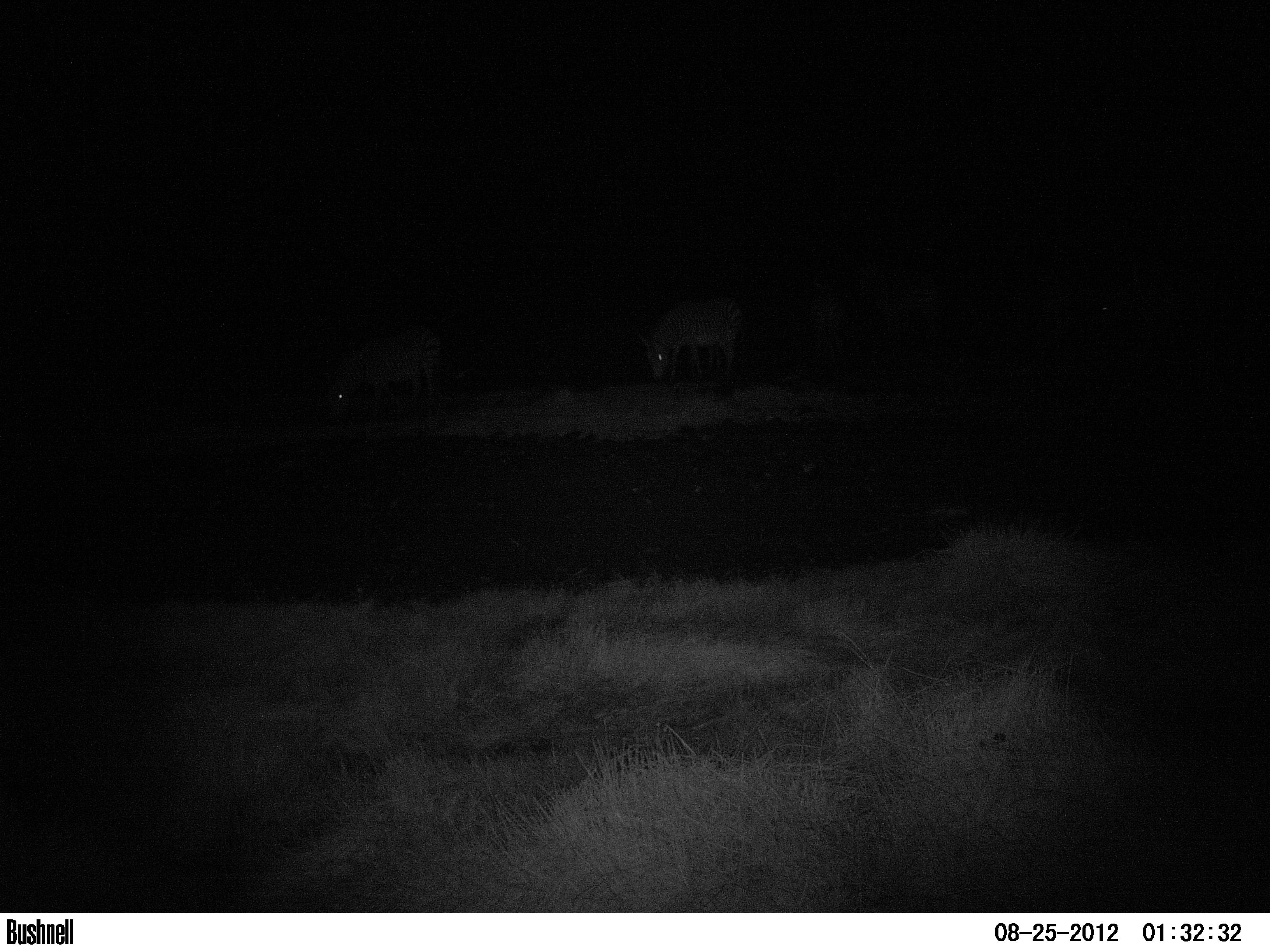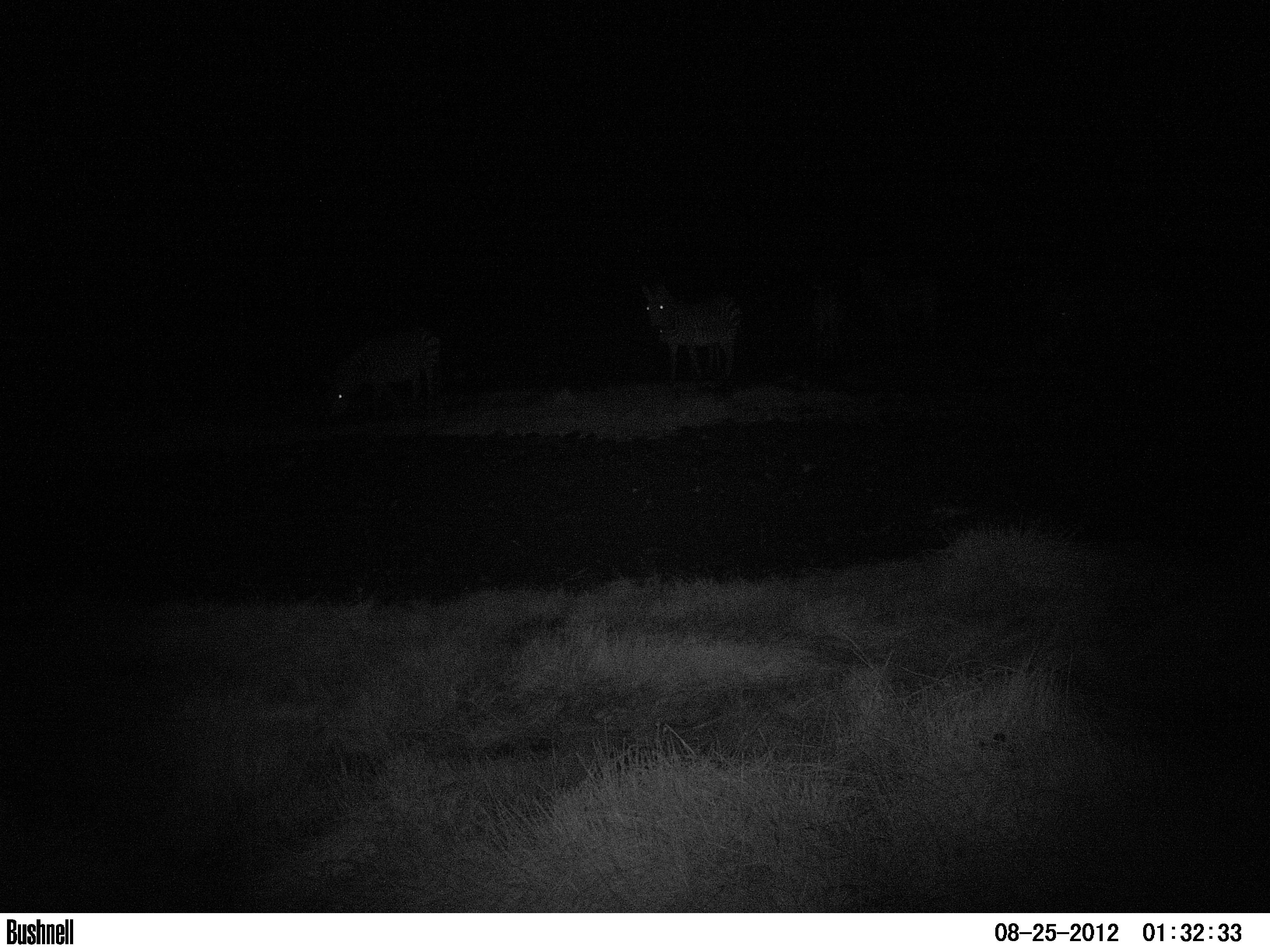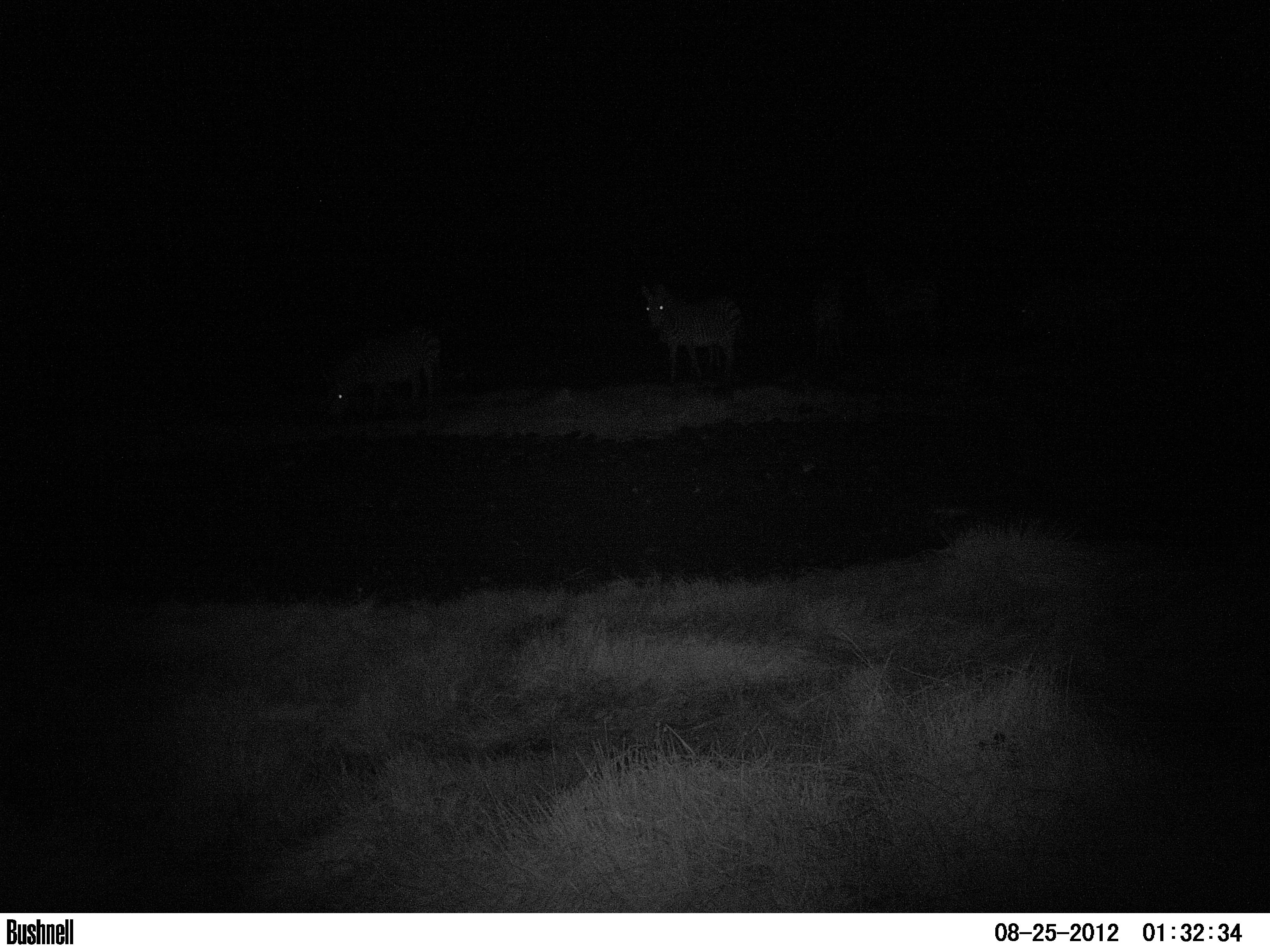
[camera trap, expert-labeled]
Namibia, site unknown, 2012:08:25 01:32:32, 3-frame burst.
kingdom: Animalia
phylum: Chordata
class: Mammalia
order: Perissodactyla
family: Equidae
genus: Equus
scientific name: Equus zebra hartmannae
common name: hartmann's mountain zebra